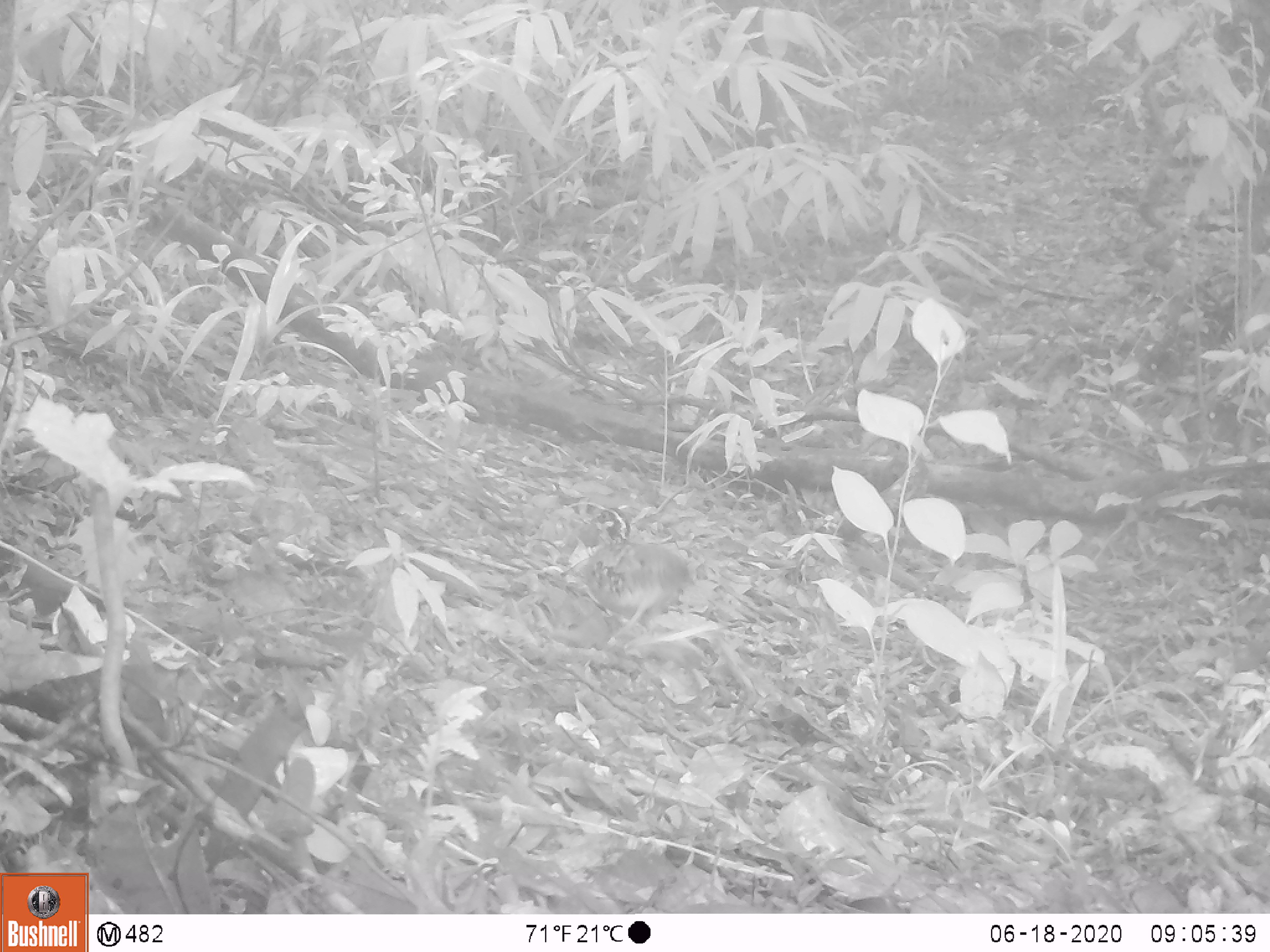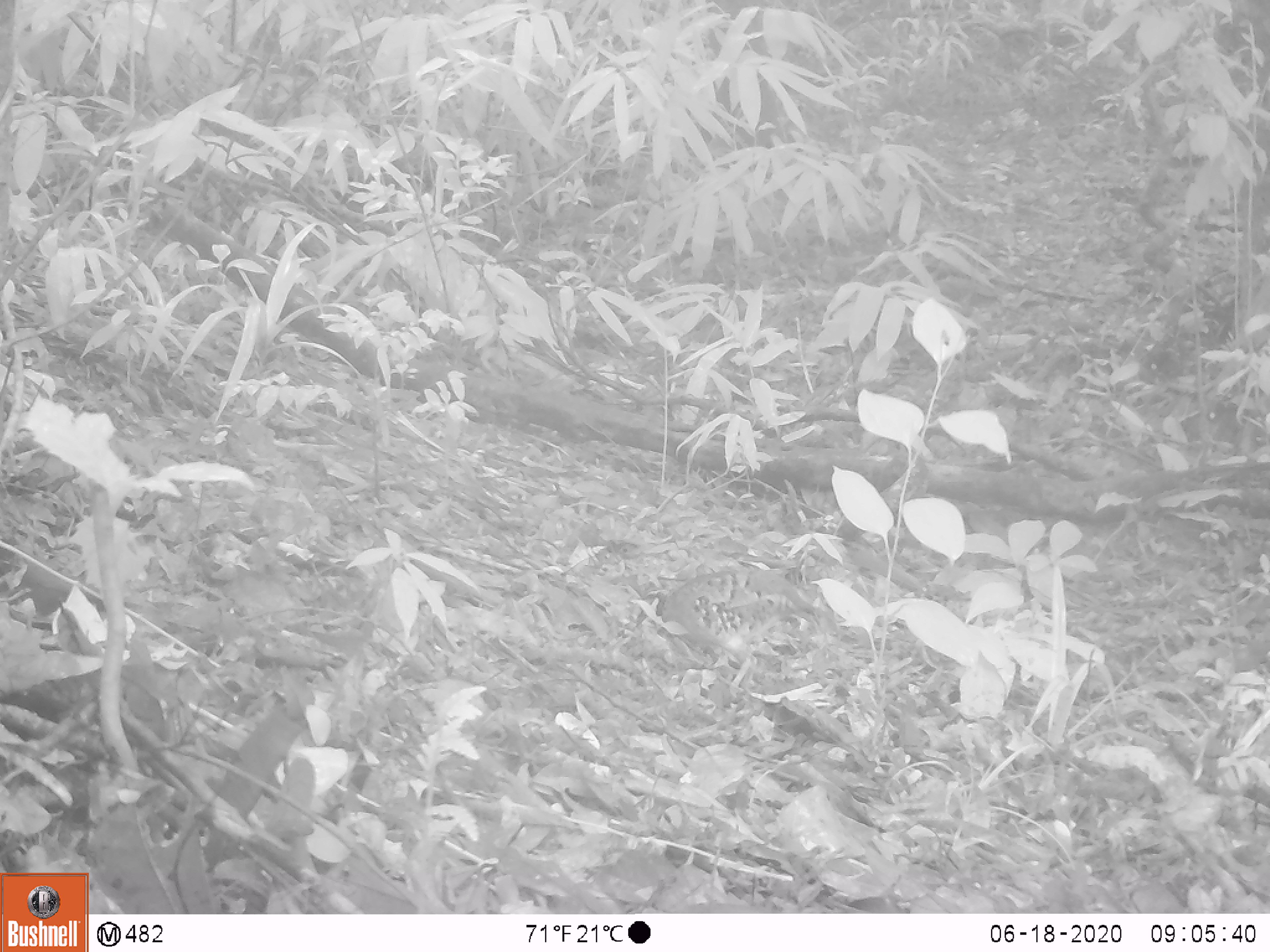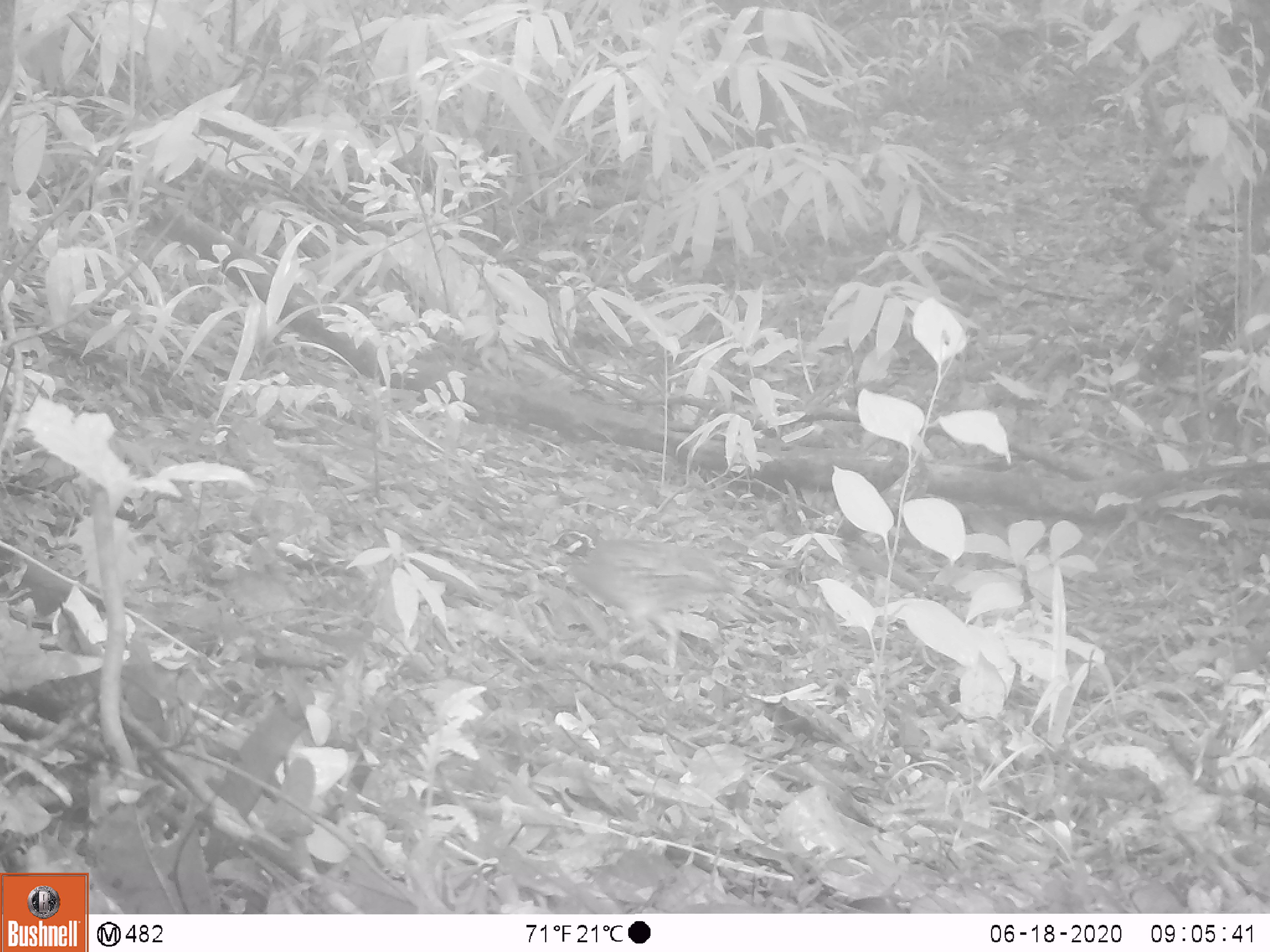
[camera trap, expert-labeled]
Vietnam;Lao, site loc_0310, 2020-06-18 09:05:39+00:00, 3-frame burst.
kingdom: Animalia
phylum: Chordata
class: Aves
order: Galliformes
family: Phasianidae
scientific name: Phasianidae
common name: partridge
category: unidentified partridge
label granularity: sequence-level